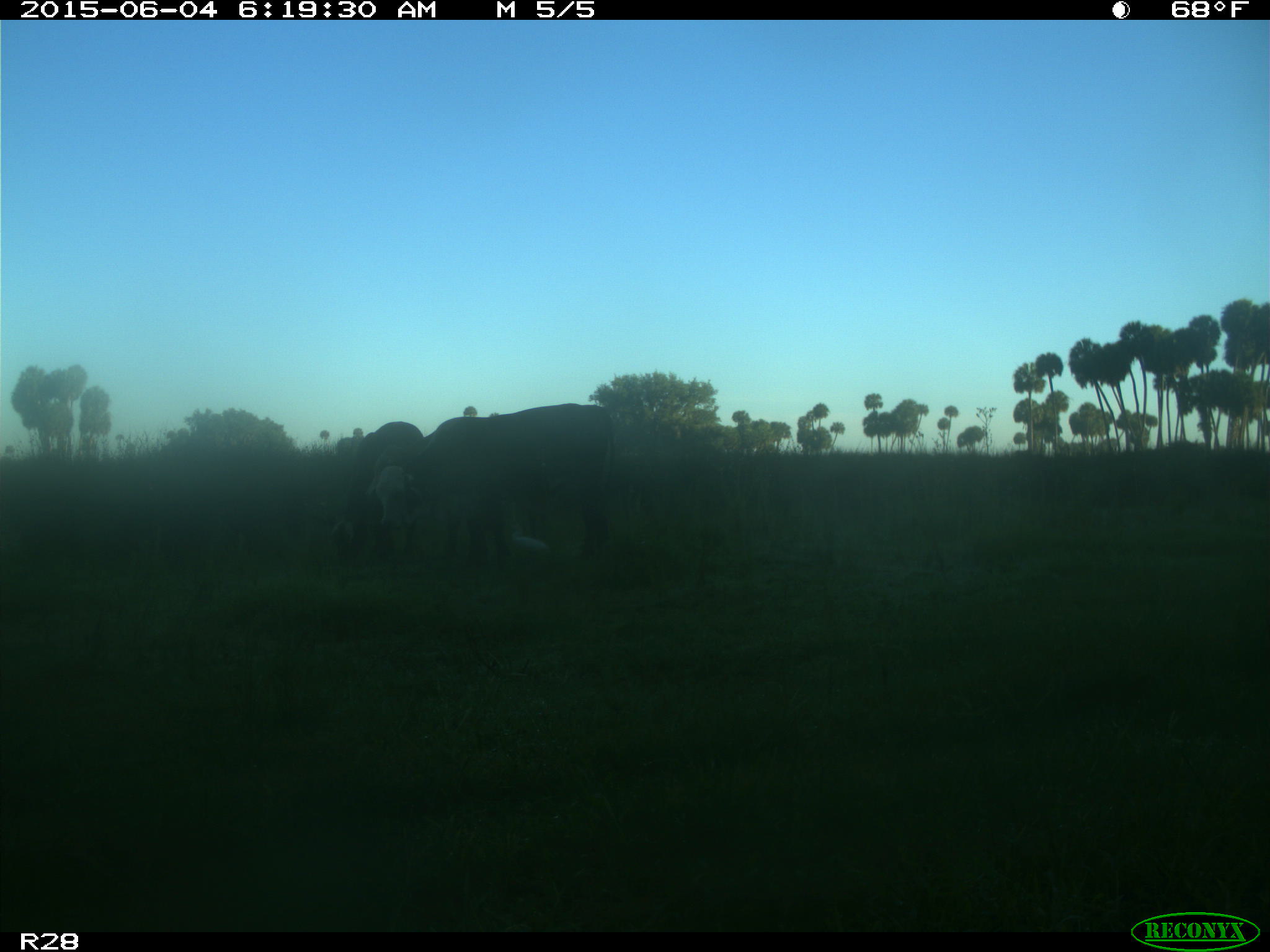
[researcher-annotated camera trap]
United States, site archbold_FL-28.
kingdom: Animalia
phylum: Chordata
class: Mammalia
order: Artiodactyla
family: Bovidae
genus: Bos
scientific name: Bos taurus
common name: domestic cow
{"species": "Bos taurus (domestic cow)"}